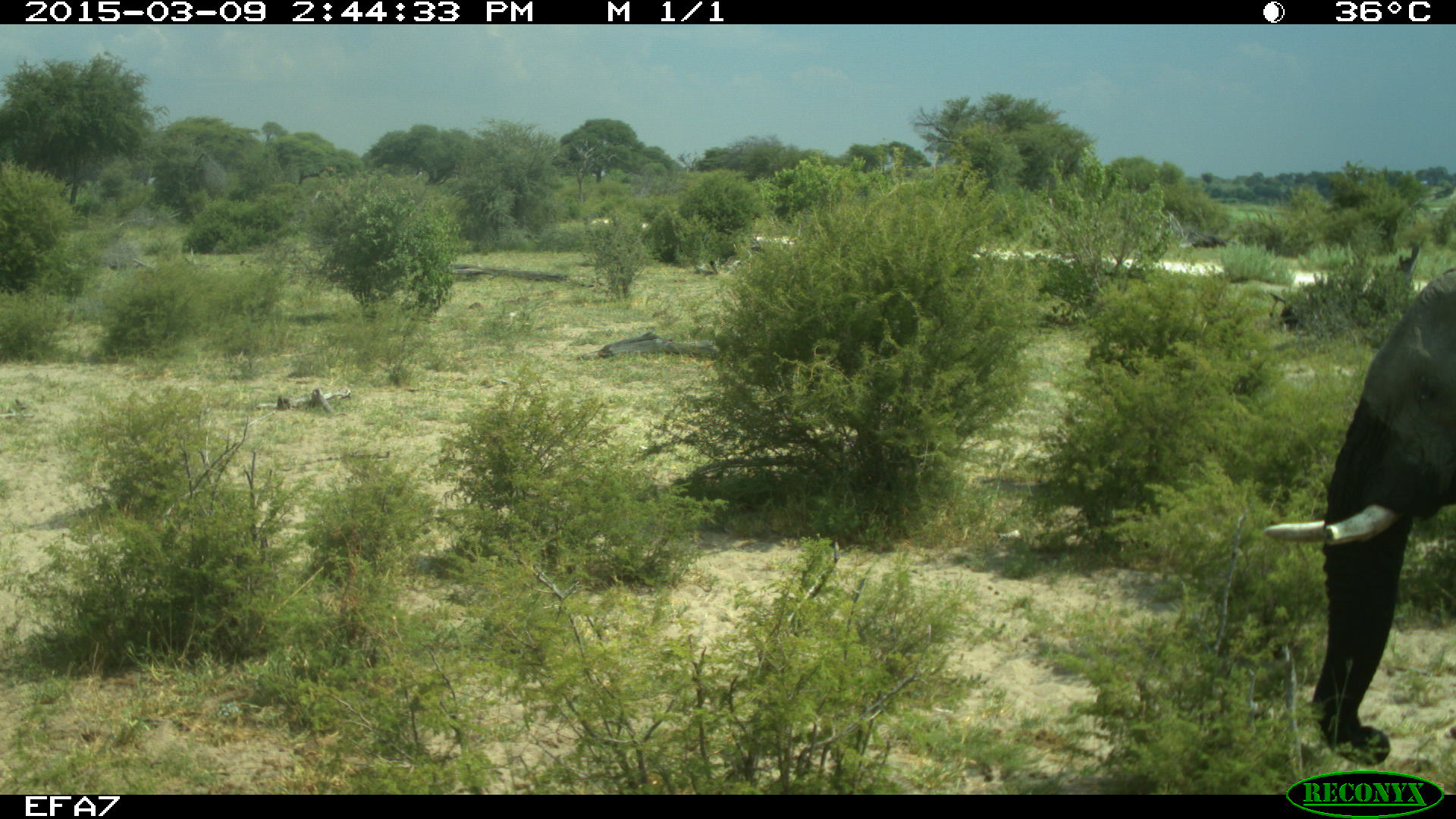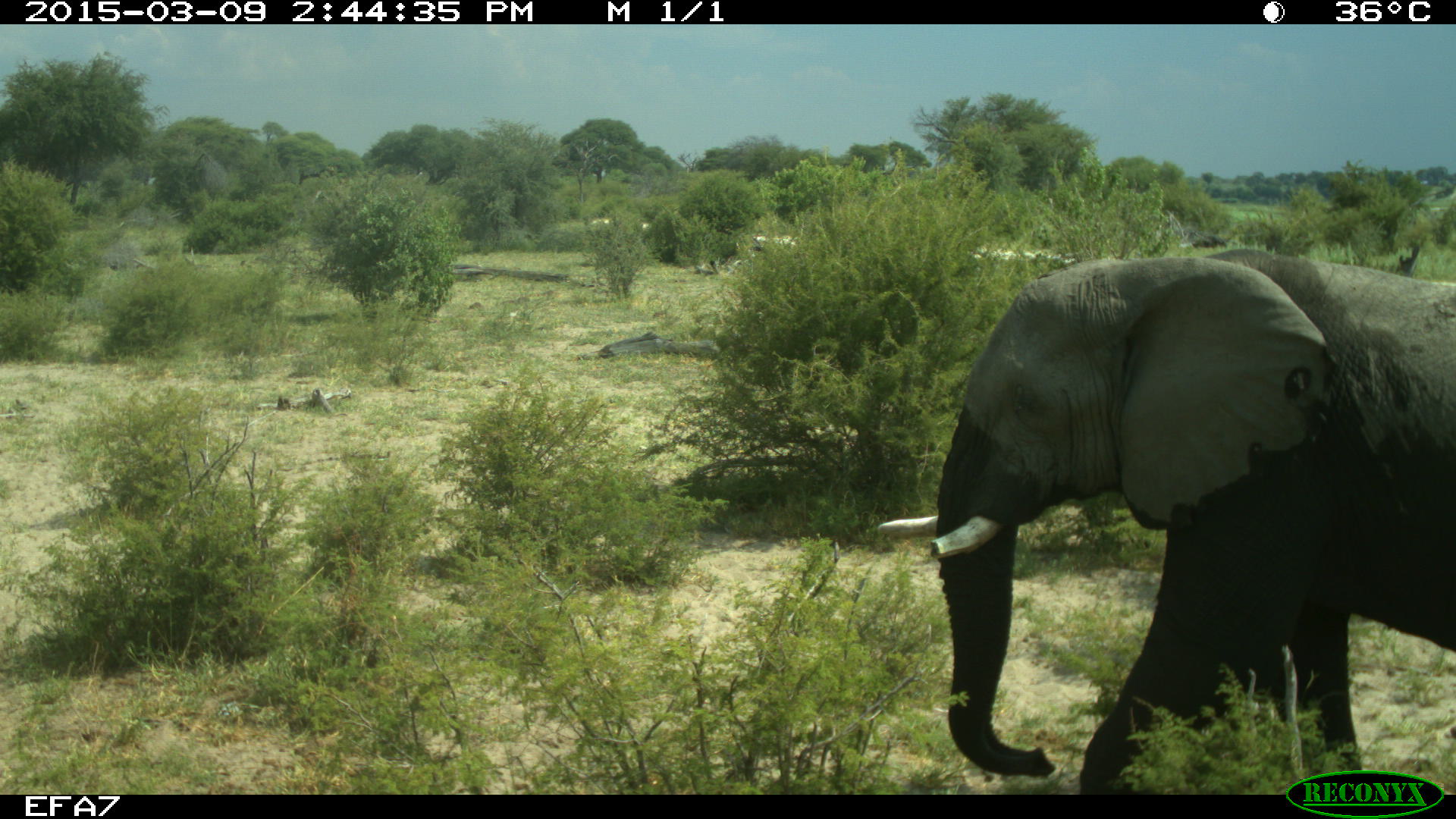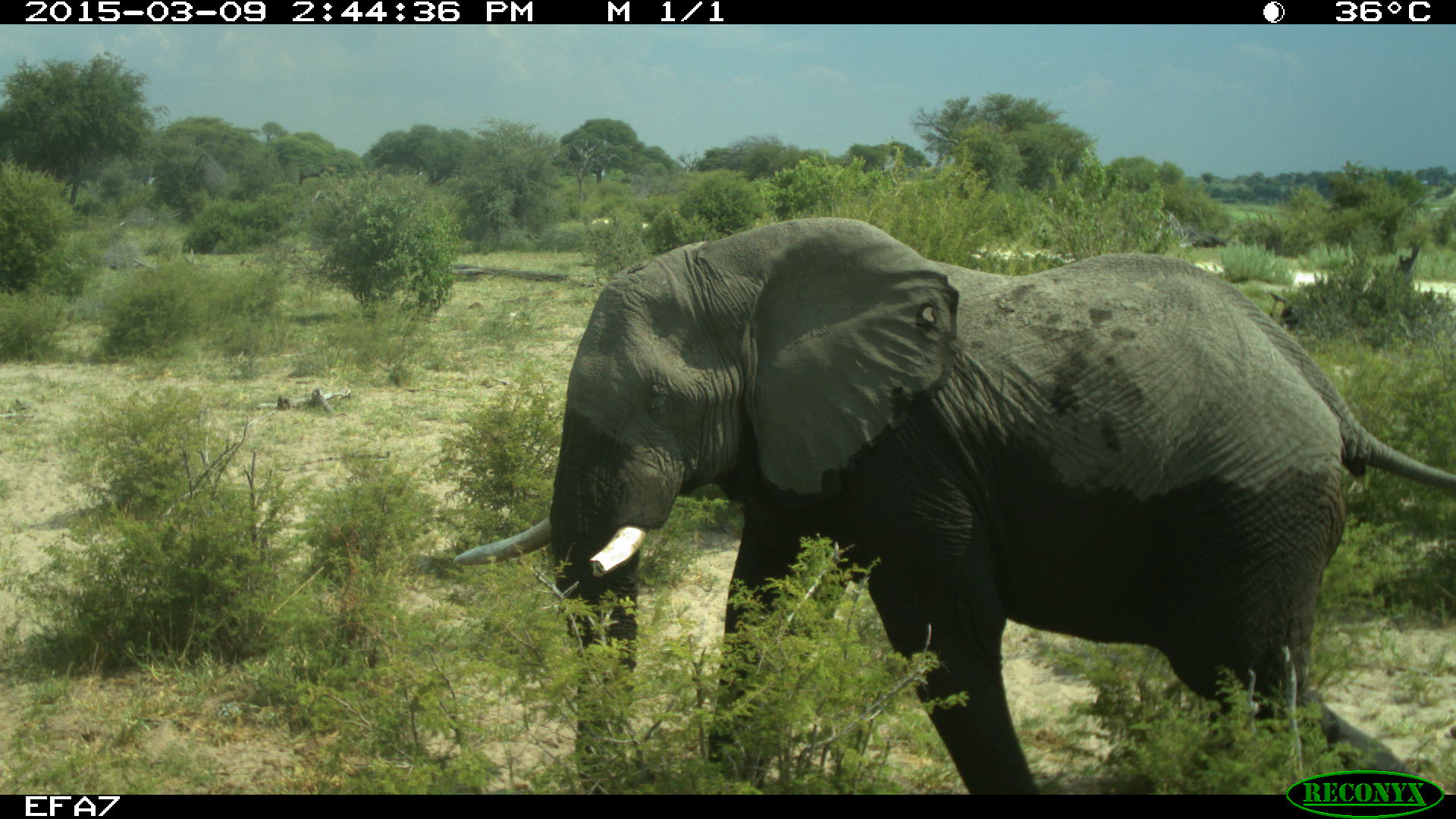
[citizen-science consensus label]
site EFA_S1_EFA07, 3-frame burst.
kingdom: Animalia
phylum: Chordata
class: Mammalia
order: Proboscidea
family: Elephantidae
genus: Loxodonta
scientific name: Loxodonta africana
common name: african bush elephant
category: elephant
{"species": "elephant (african bush elephant) (Loxodonta africana)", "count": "1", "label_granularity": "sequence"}